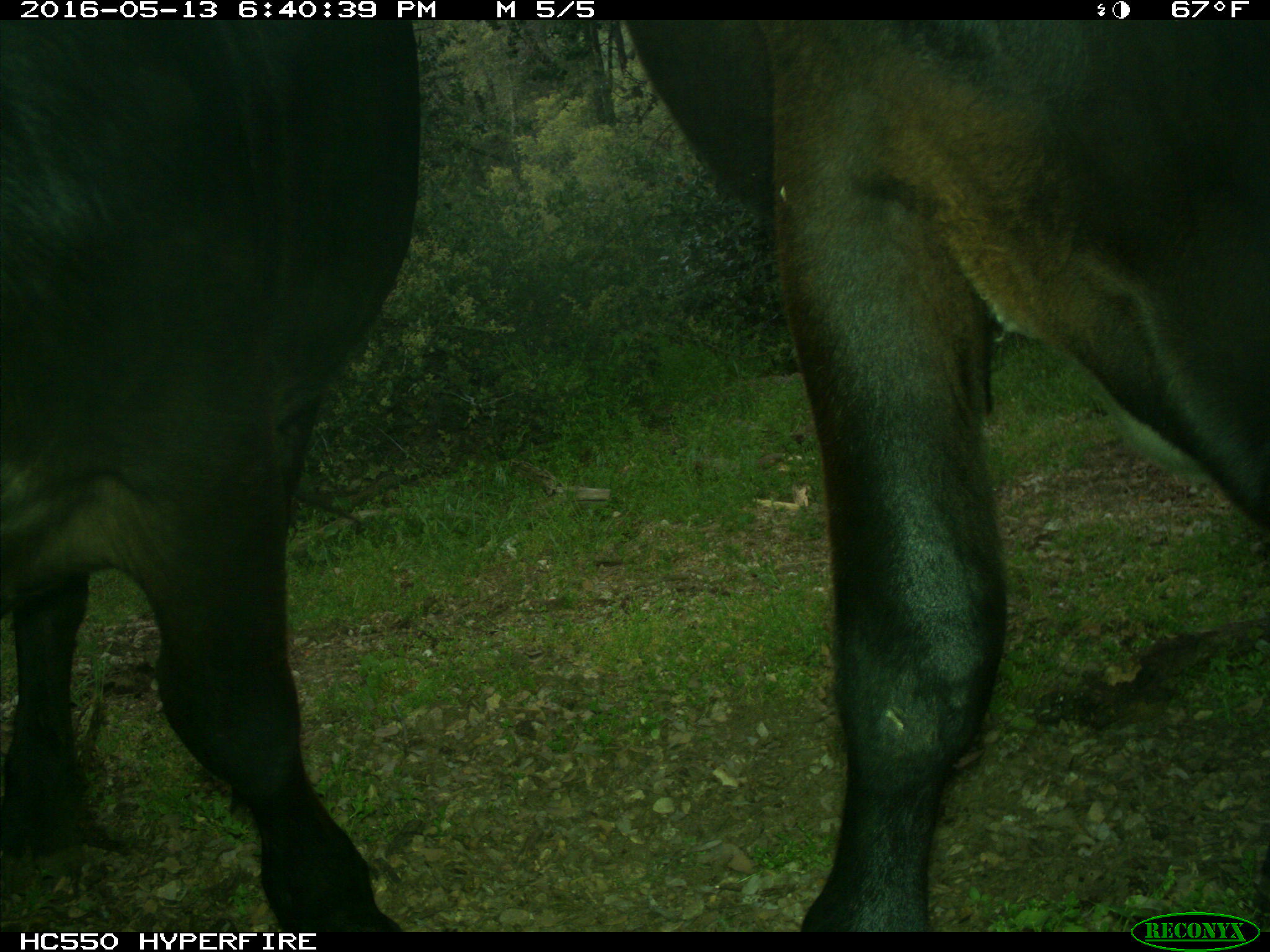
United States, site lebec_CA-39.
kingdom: Animalia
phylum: Chordata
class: Mammalia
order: Artiodactyla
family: Bovidae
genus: Bos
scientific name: Bos taurus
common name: domestic cow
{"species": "Bos taurus (domestic cow)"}